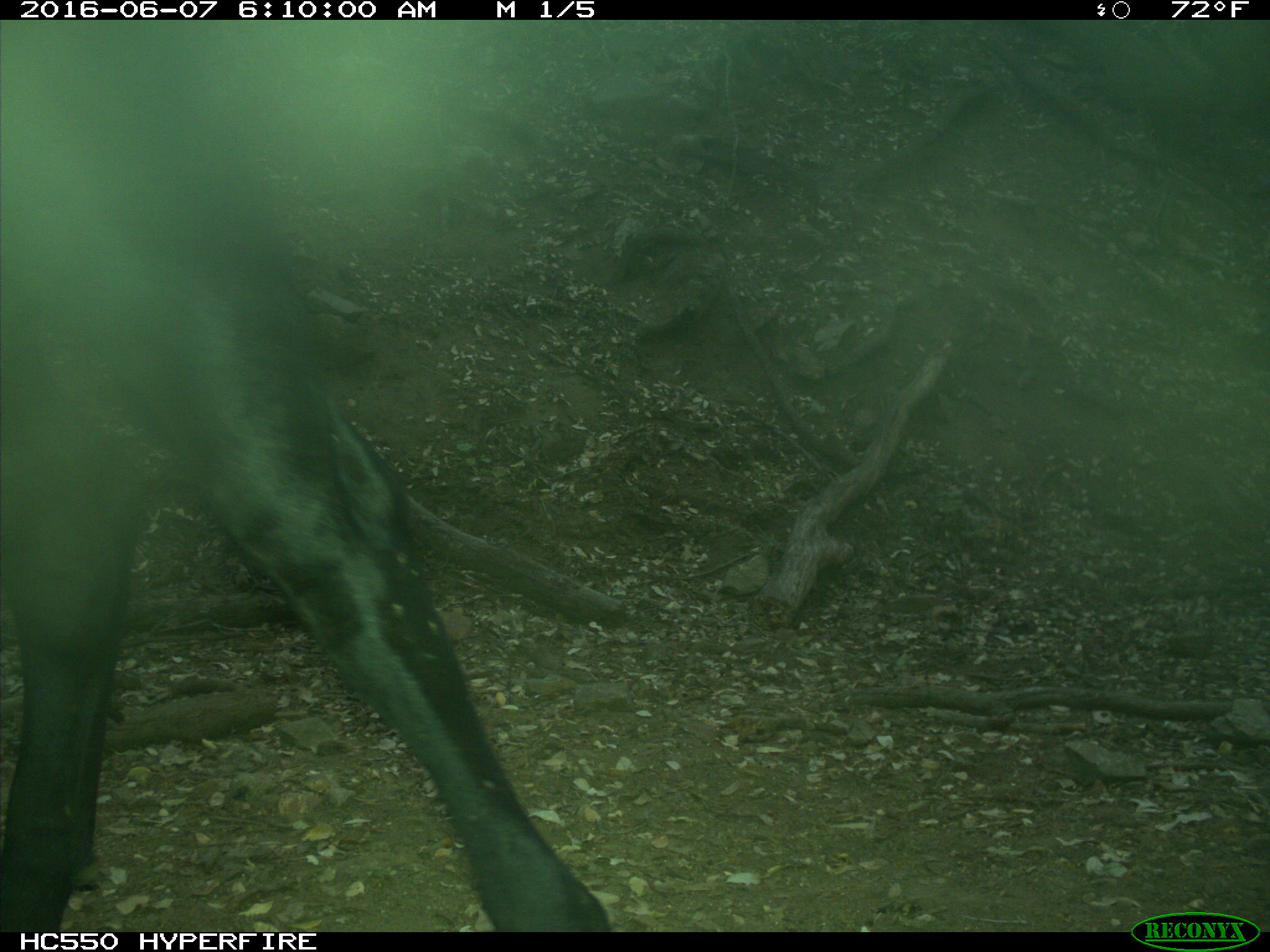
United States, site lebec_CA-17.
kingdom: Animalia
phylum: Chordata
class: Mammalia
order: Artiodactyla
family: Bovidae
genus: Bos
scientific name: Bos taurus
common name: domestic cow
Bos taurus (domestic cow).